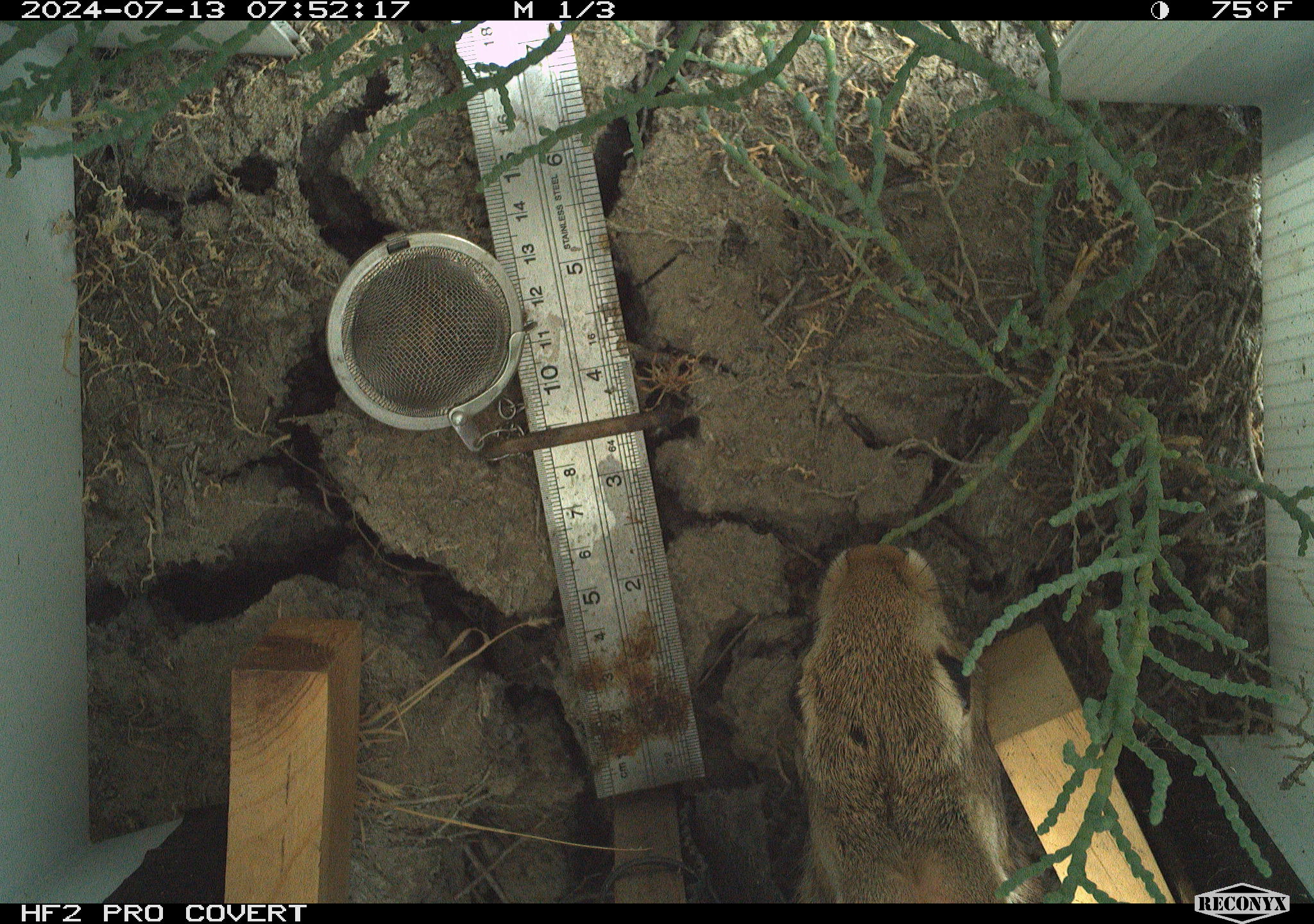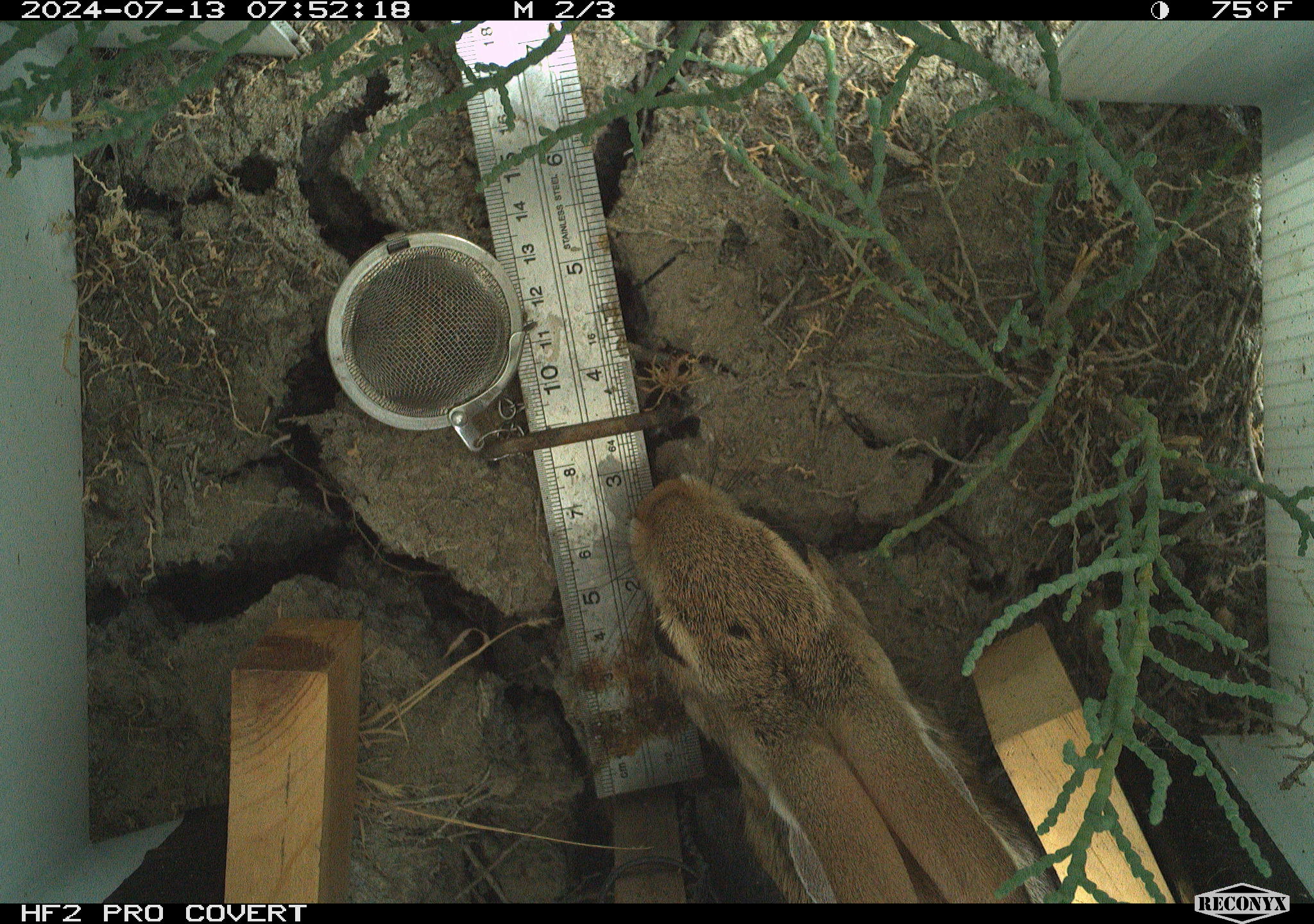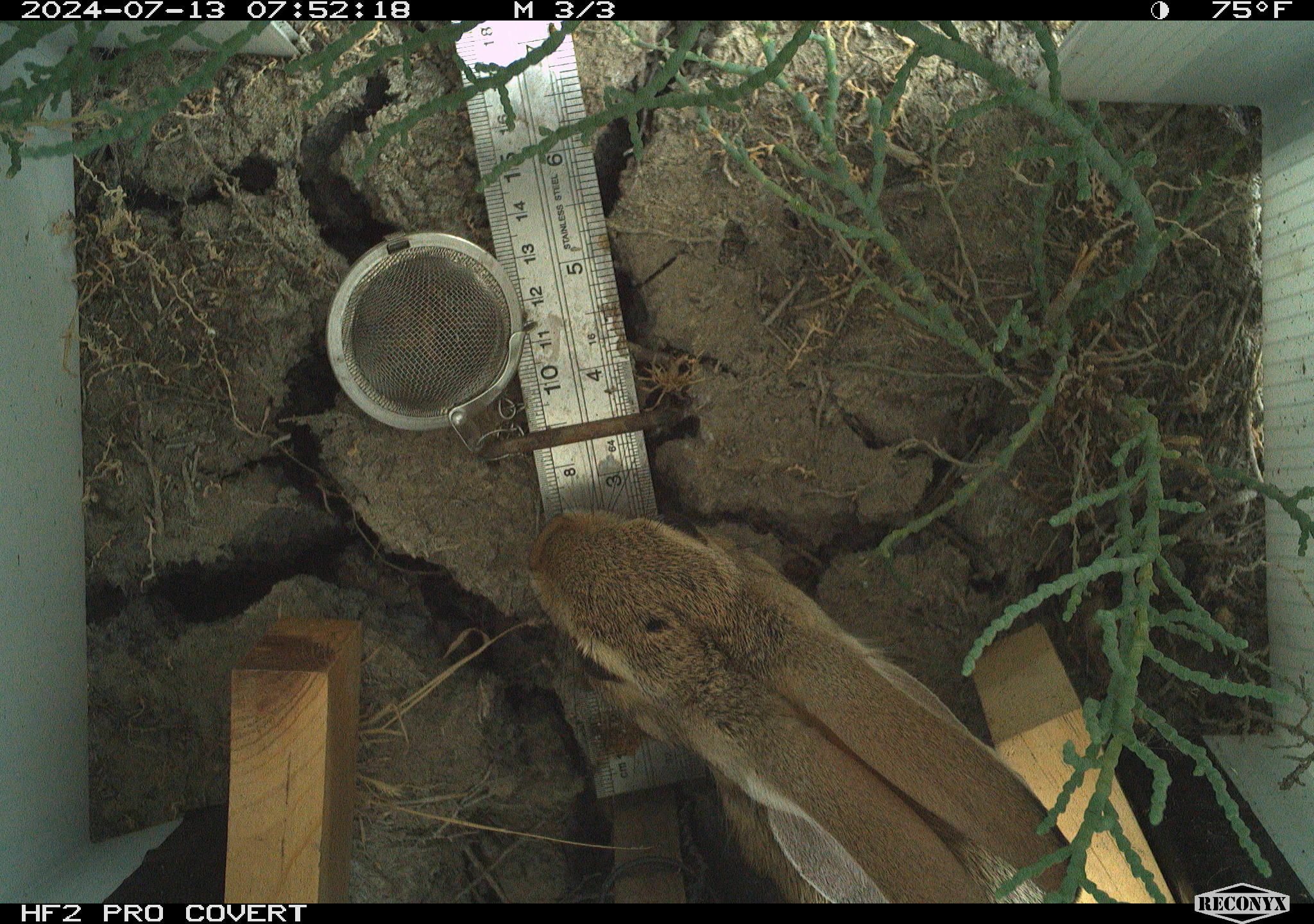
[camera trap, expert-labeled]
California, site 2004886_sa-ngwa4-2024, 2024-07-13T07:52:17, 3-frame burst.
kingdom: Animalia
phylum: Chordata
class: Mammalia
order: Lagomorpha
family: Leporidae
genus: Sylvilagus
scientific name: Sylvilagus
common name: cottontail rabbits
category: sylvilagus species